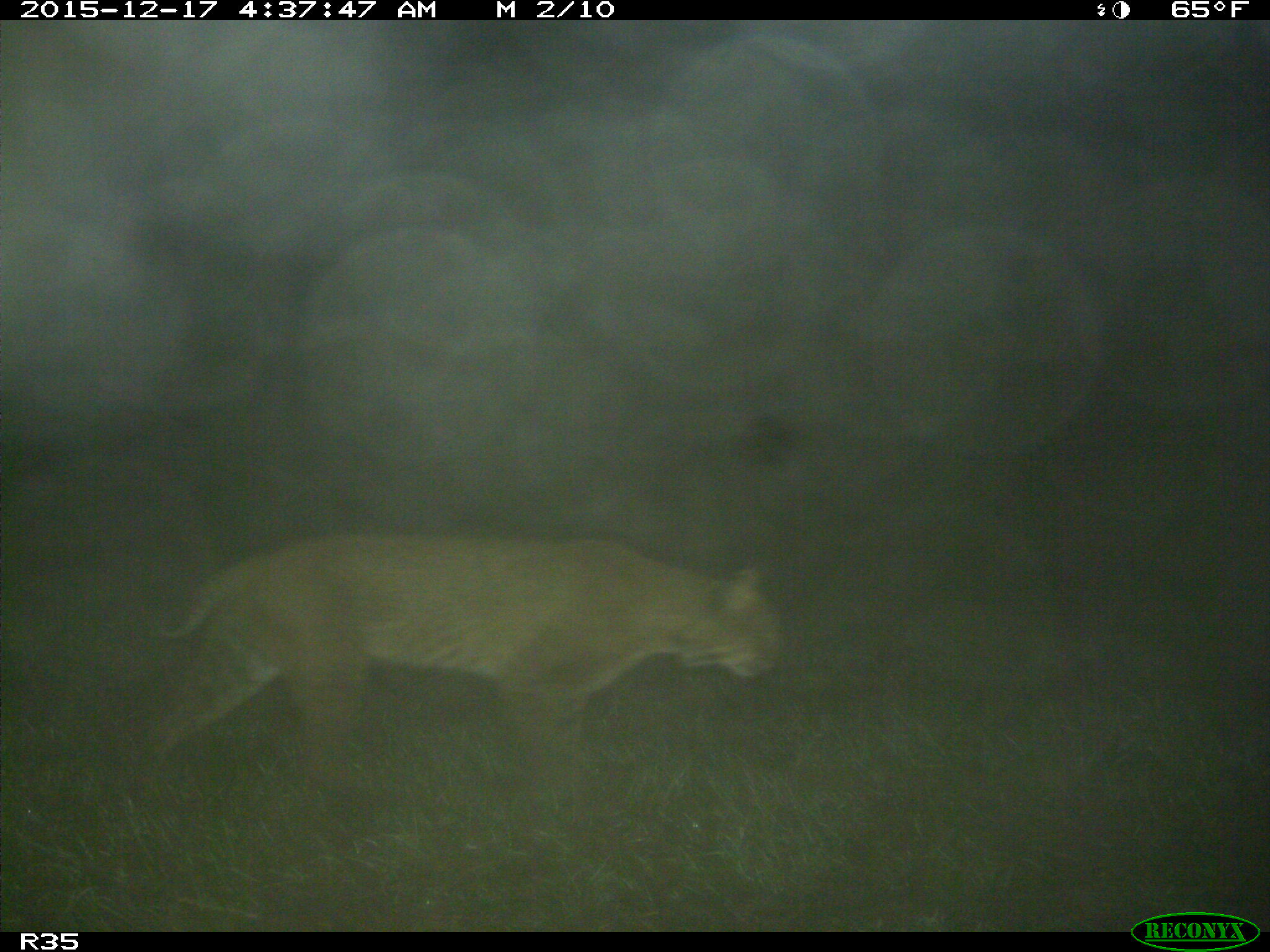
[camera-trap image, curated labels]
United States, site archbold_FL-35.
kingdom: Animalia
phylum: Chordata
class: Mammalia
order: Carnivora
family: Felidae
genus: Lynx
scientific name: Lynx rufus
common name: bobcat